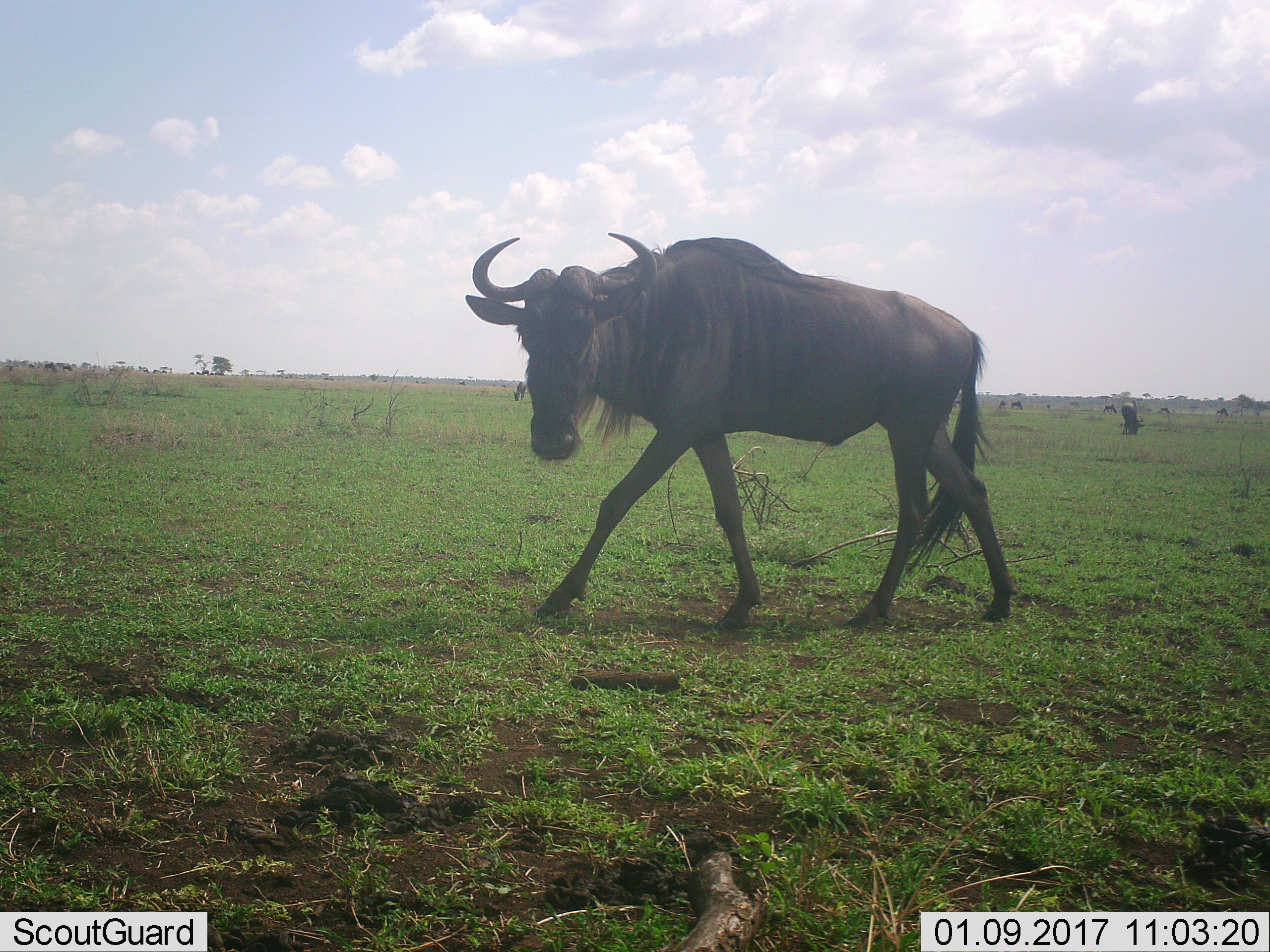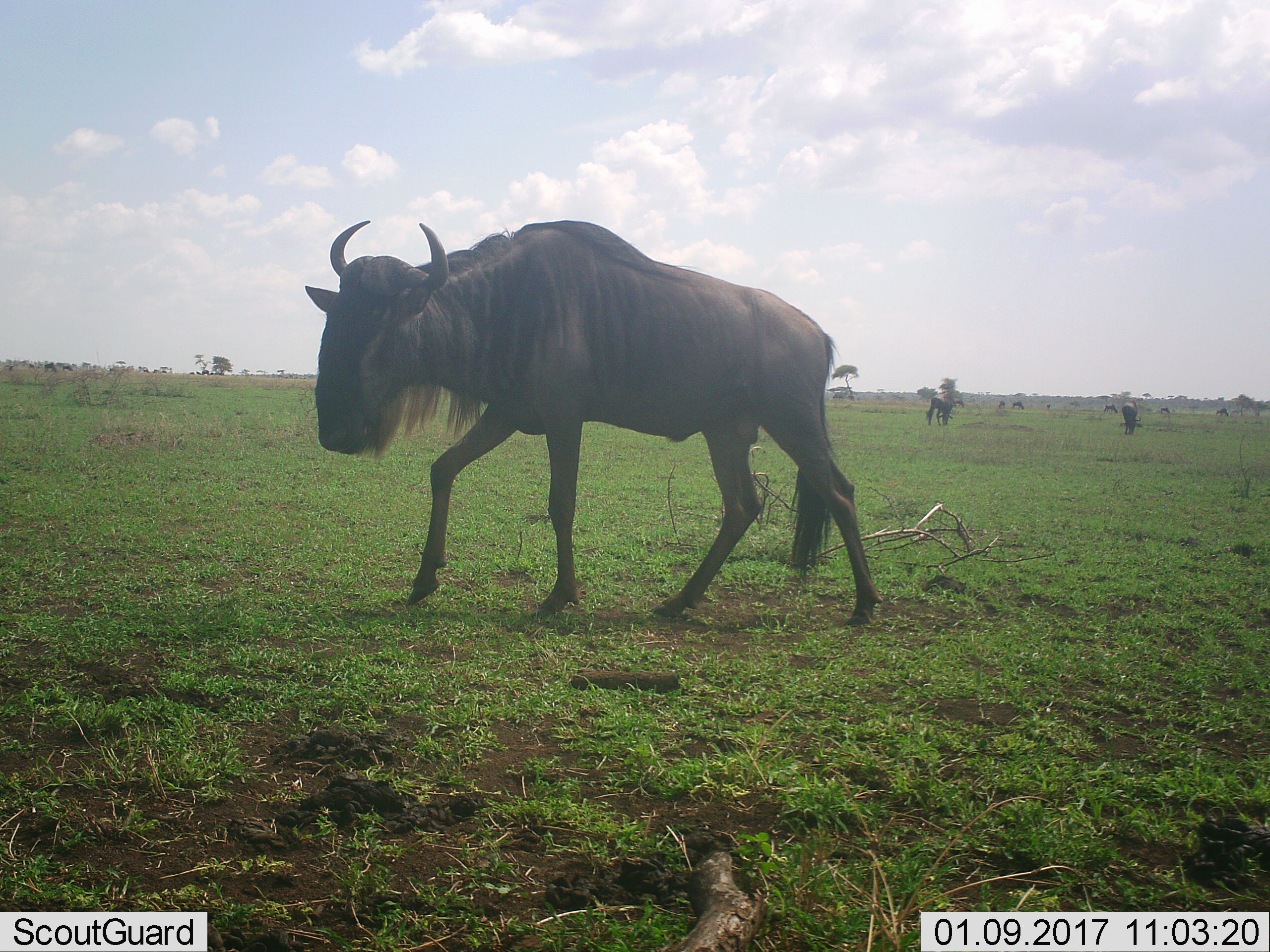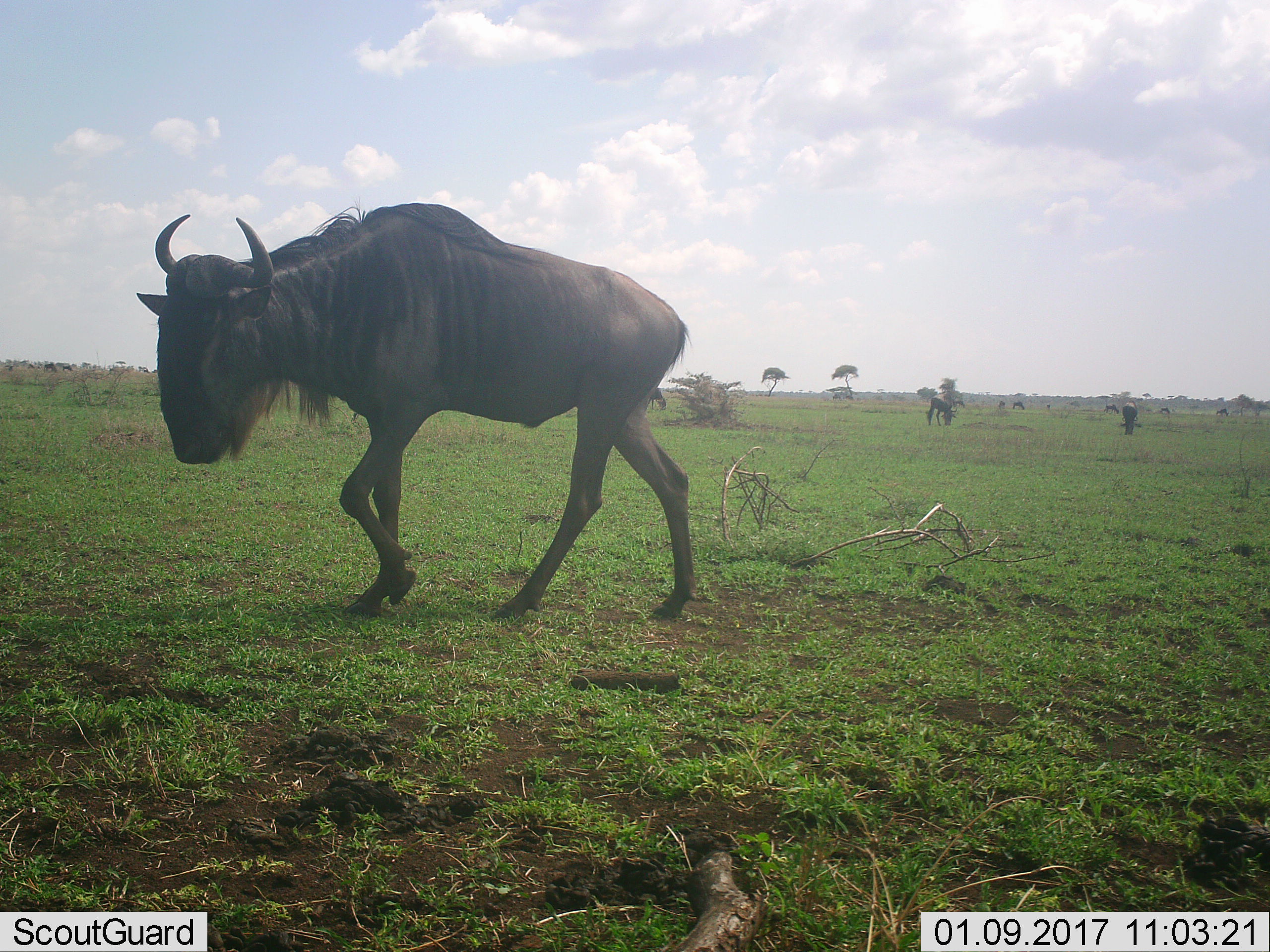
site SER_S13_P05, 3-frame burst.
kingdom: Animalia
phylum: Chordata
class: Mammalia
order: Artiodactyla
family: Bovidae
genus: Connochaetes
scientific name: Connochaetes taurinus taurinus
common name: blue wildebeest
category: wildebeestblue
Wildebeestblue (blue wildebeest) (Connochaetes taurinus taurinus), count 8. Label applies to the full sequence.